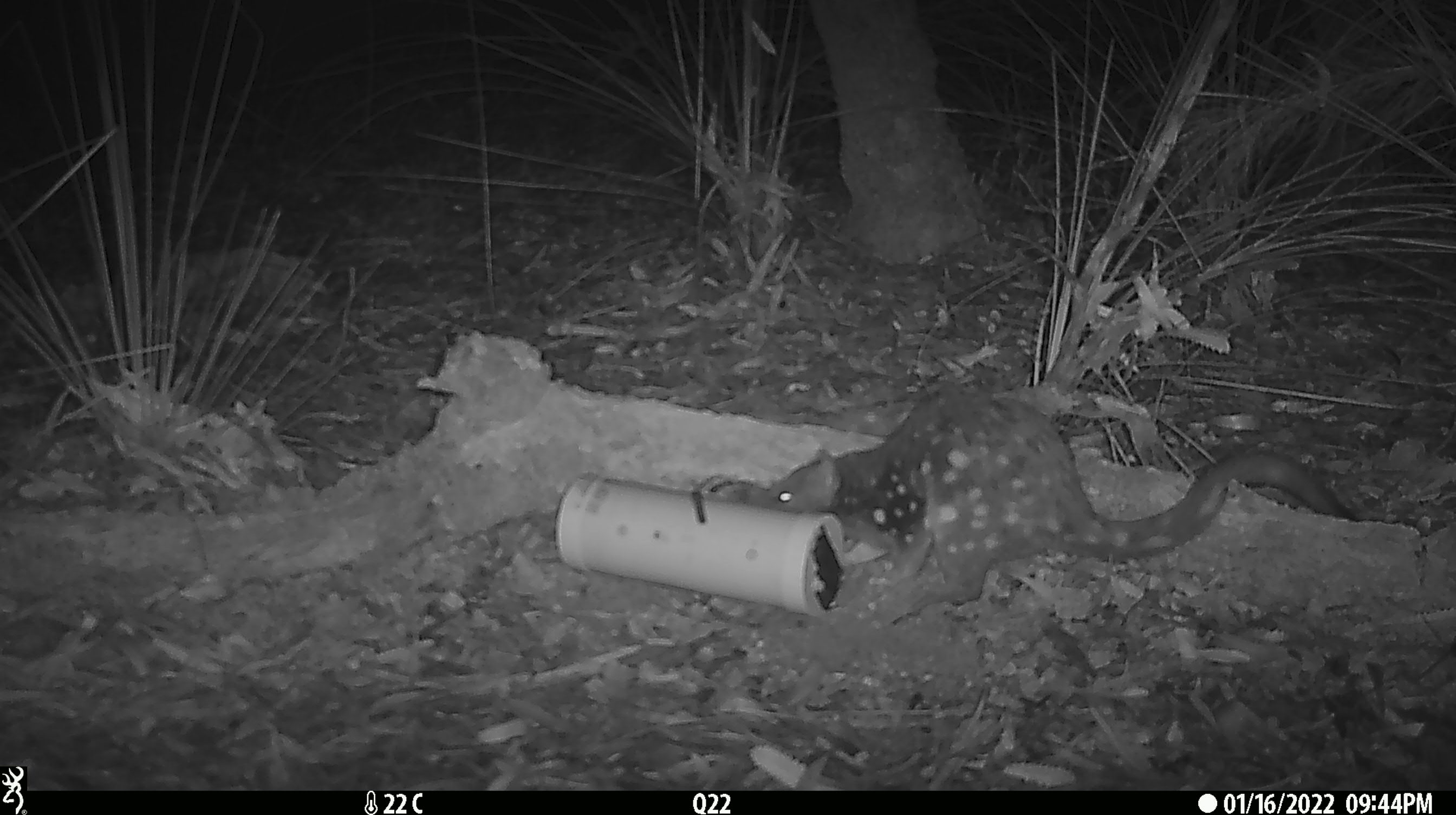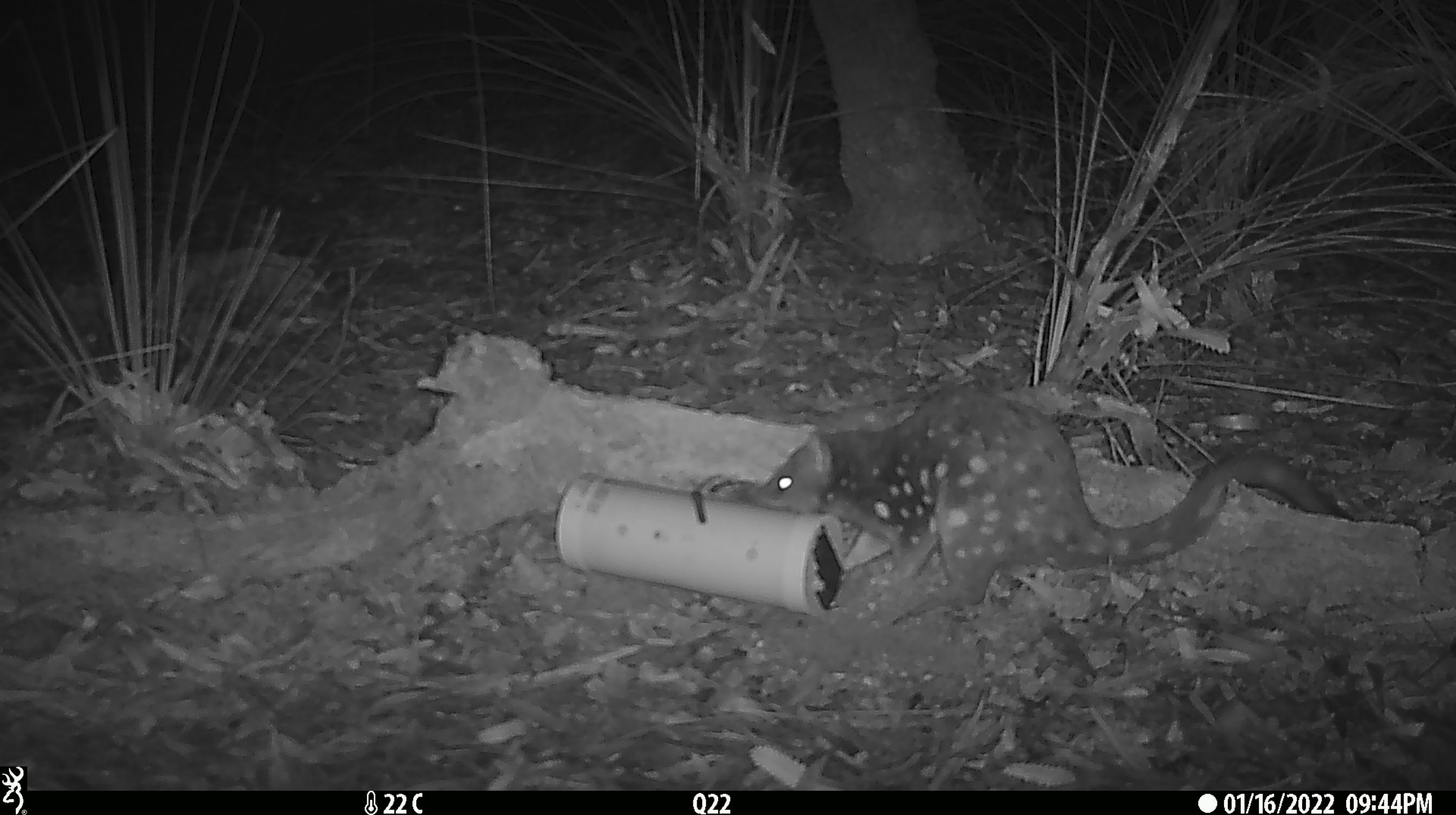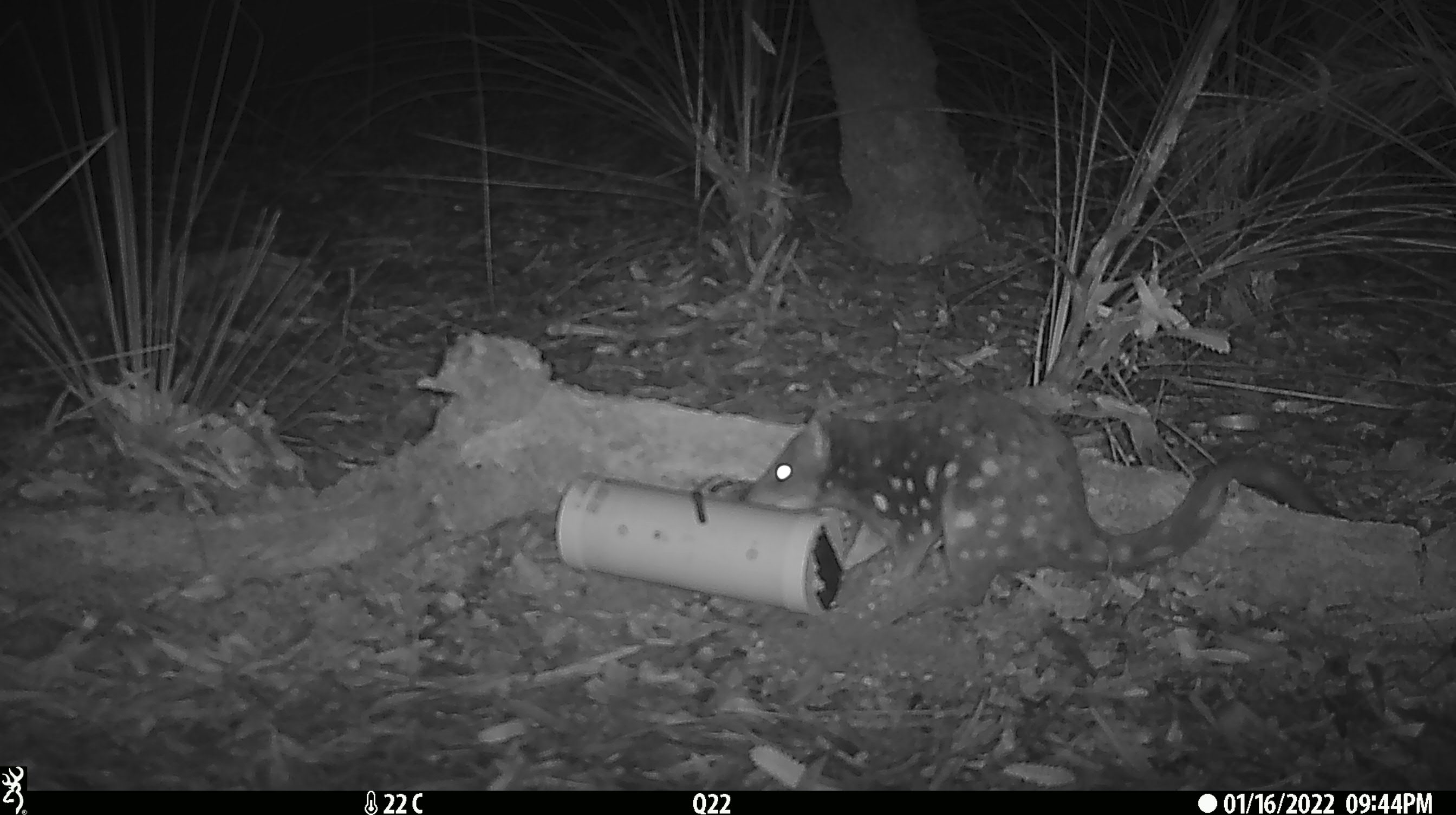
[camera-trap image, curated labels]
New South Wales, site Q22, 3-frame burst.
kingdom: Animalia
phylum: Chordata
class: Mammalia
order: Dasyuromorphia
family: Dasyuridae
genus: Dasyurus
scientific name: Dasyurus maculatus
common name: spotted-tailed quoll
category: quoll